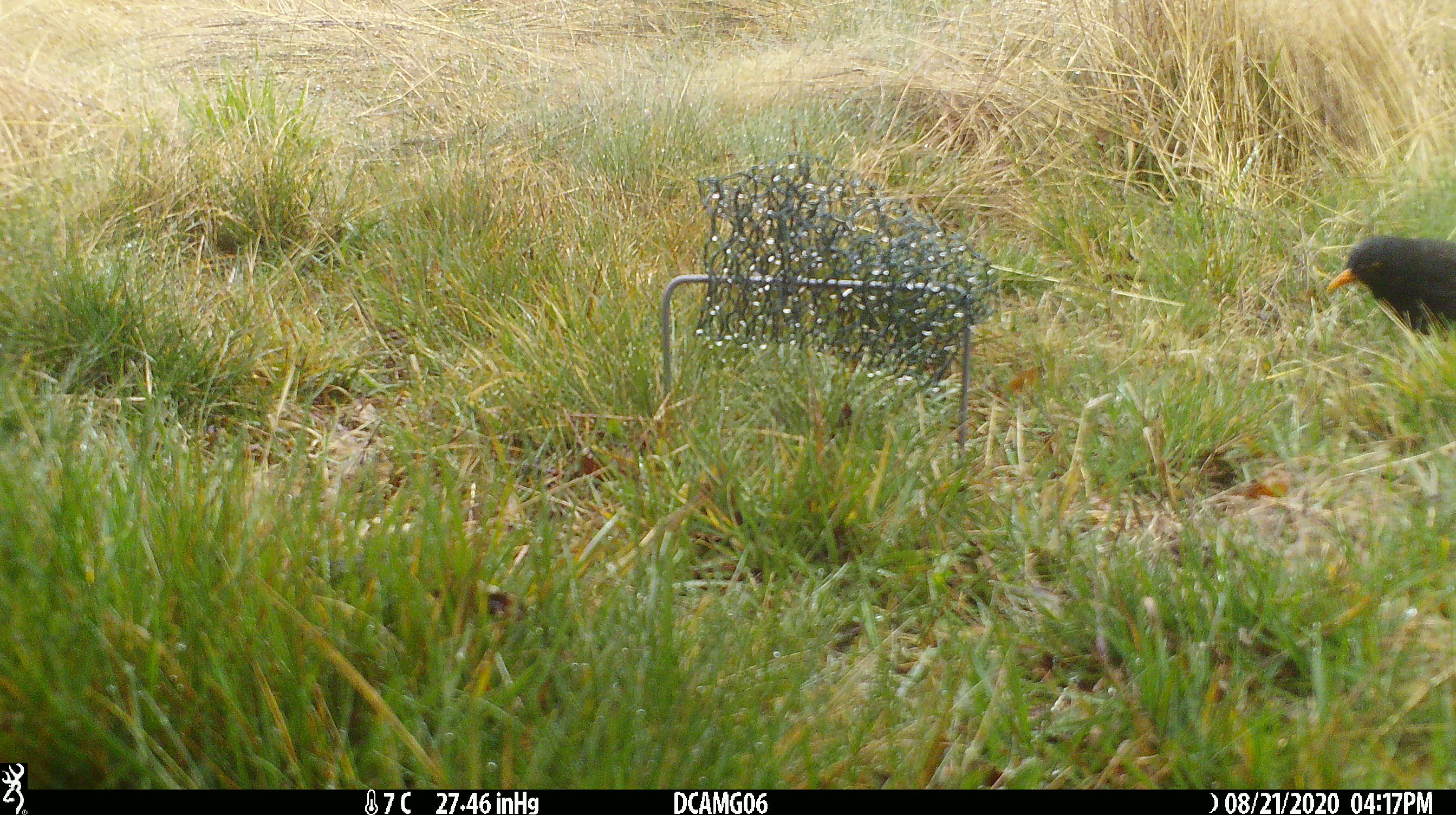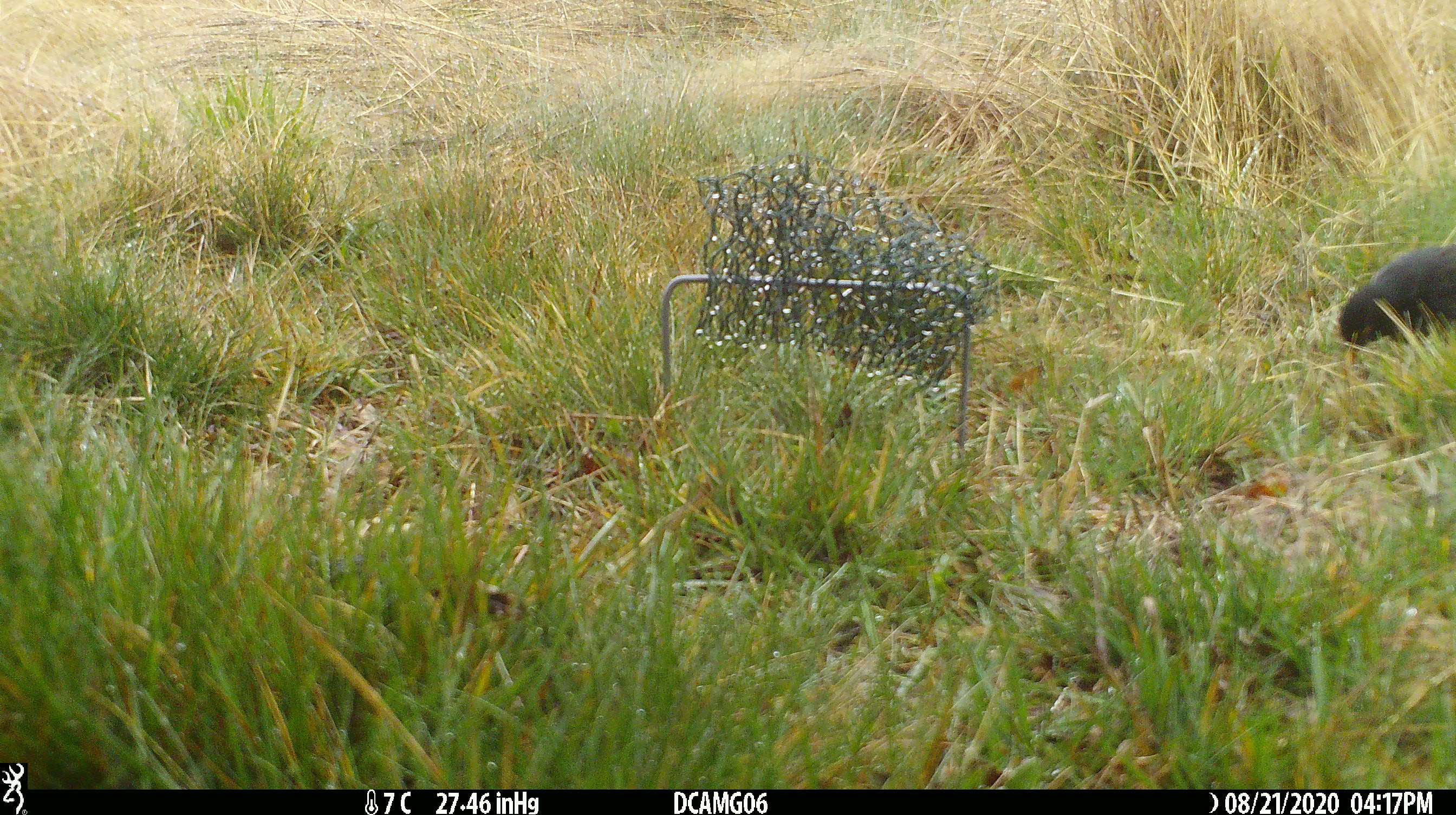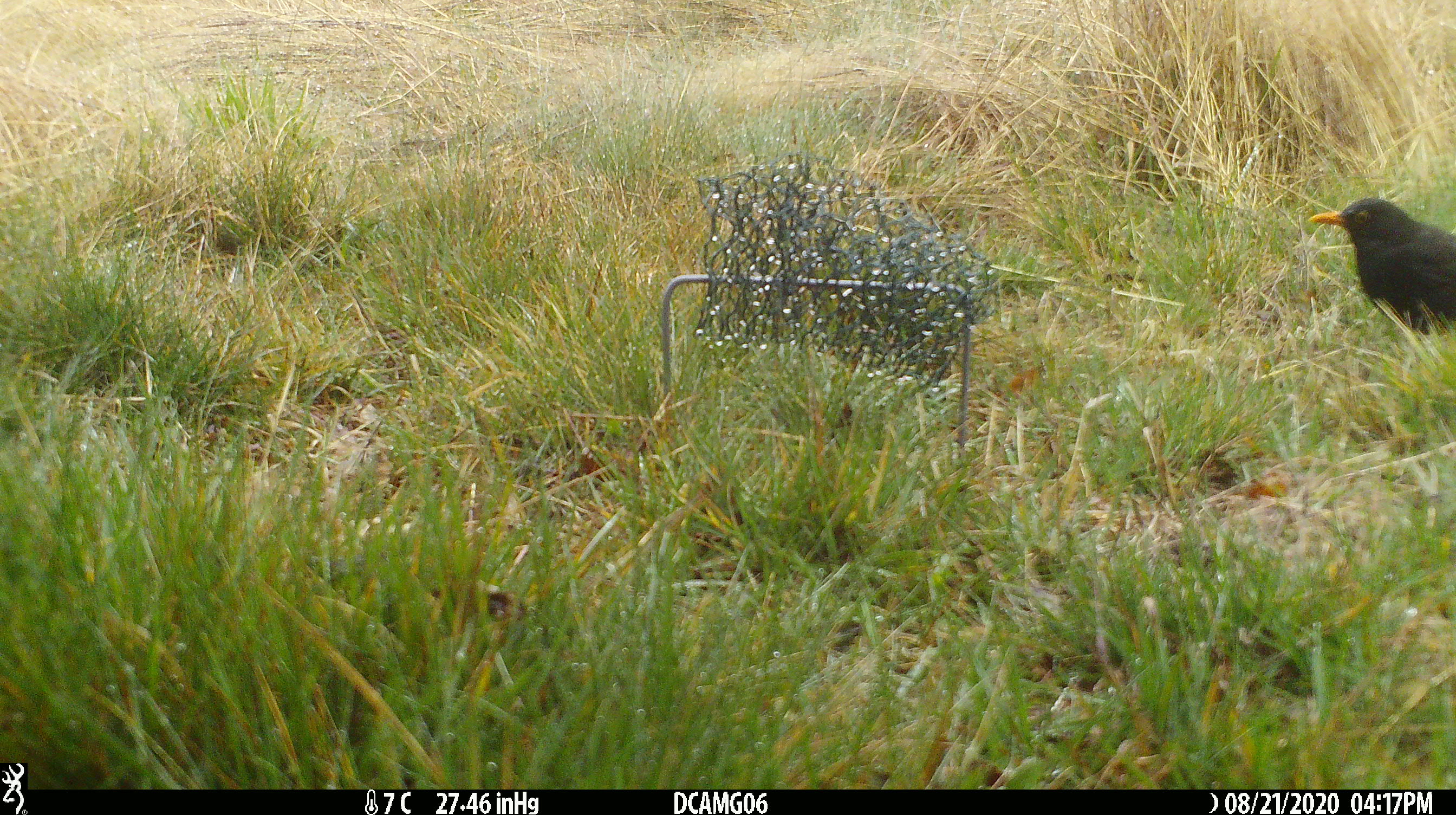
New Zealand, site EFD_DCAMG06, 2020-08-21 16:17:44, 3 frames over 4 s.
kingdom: Animalia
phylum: Chordata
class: Aves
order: Passeriformes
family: Turdidae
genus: Turdus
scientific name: Turdus merula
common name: eurasian blackbird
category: blackbird